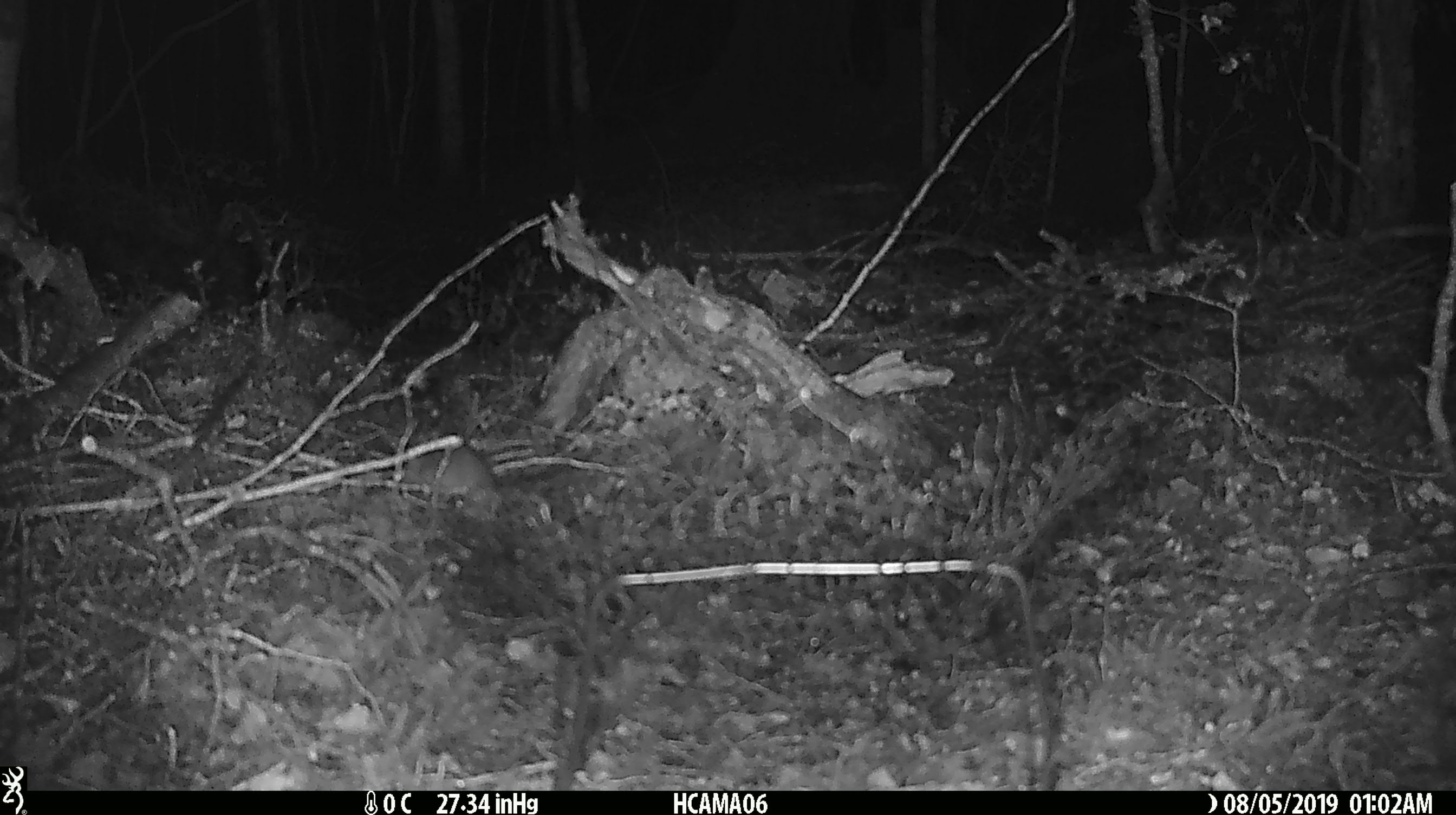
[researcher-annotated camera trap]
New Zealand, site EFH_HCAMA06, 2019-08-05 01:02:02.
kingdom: Animalia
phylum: Chordata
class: Mammalia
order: Rodentia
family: Muridae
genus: Mus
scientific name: Mus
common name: mouse